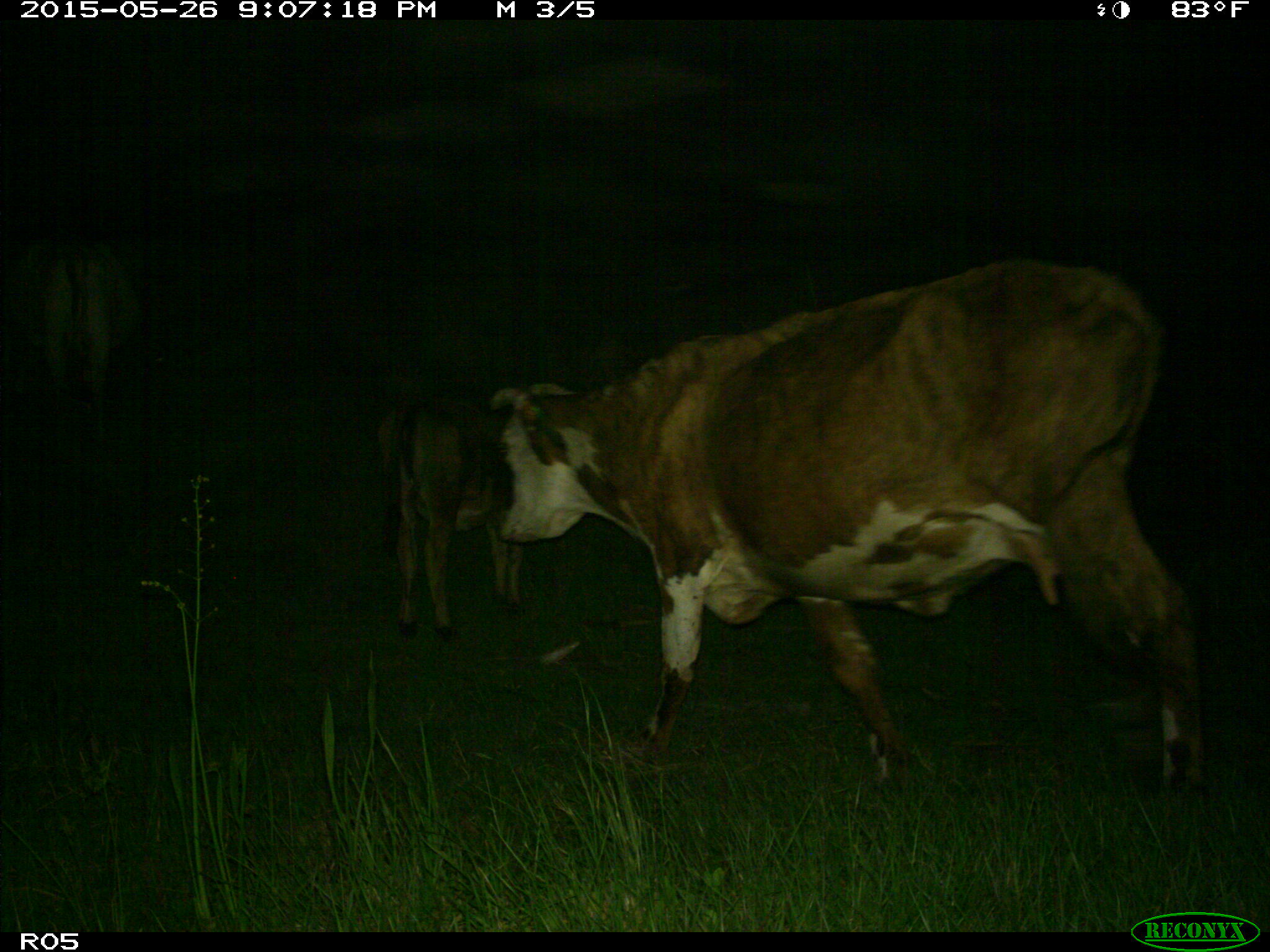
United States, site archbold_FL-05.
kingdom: Animalia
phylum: Chordata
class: Mammalia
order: Artiodactyla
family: Bovidae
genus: Bos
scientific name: Bos taurus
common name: domestic cow